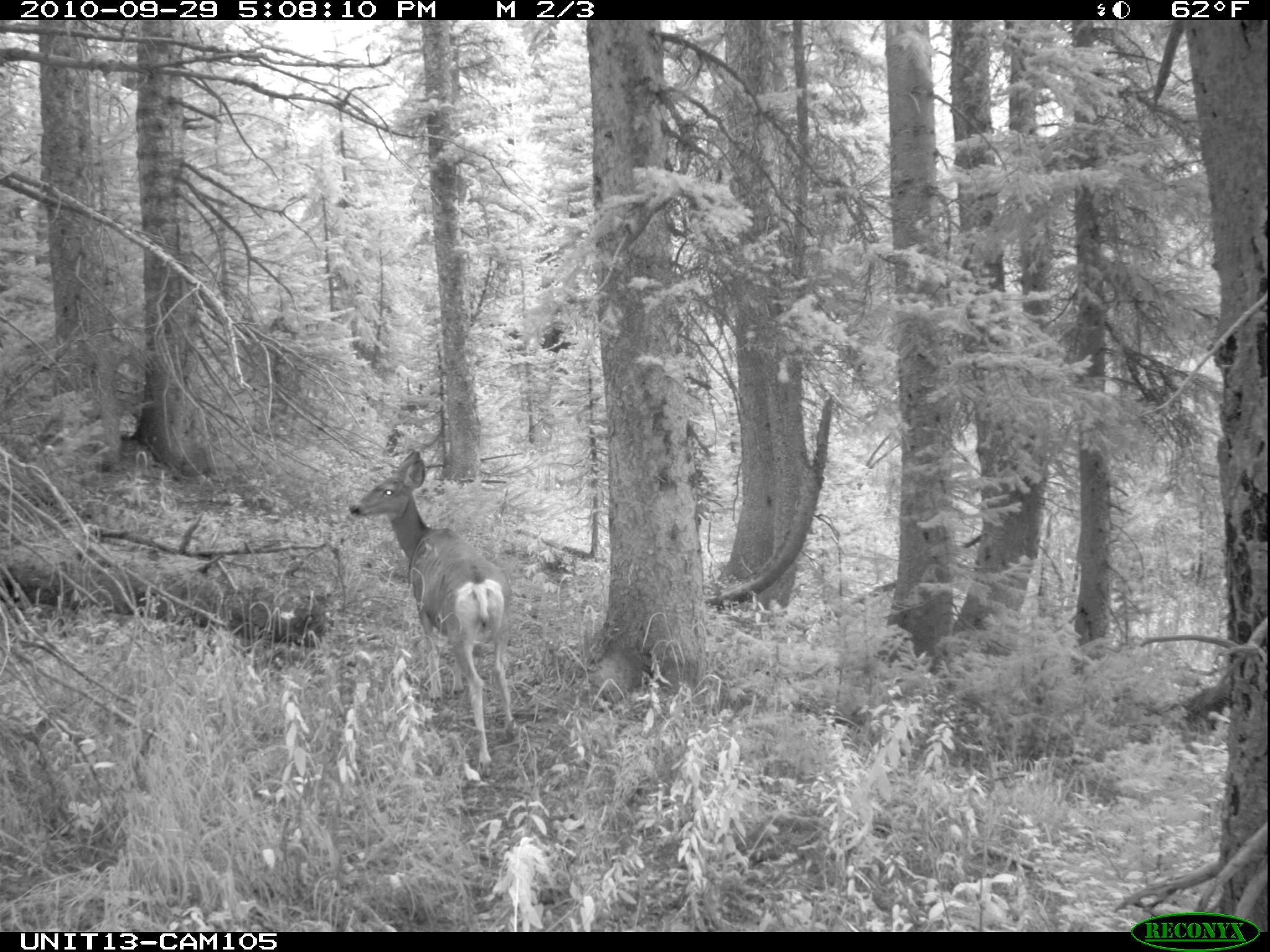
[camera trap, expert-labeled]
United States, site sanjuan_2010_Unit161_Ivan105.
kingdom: Animalia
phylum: Chordata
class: Mammalia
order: Artiodactyla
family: Cervidae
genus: Odocoileus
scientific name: Odocoileus hemionus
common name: mule deer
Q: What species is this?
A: Odocoileus hemionus (mule deer).